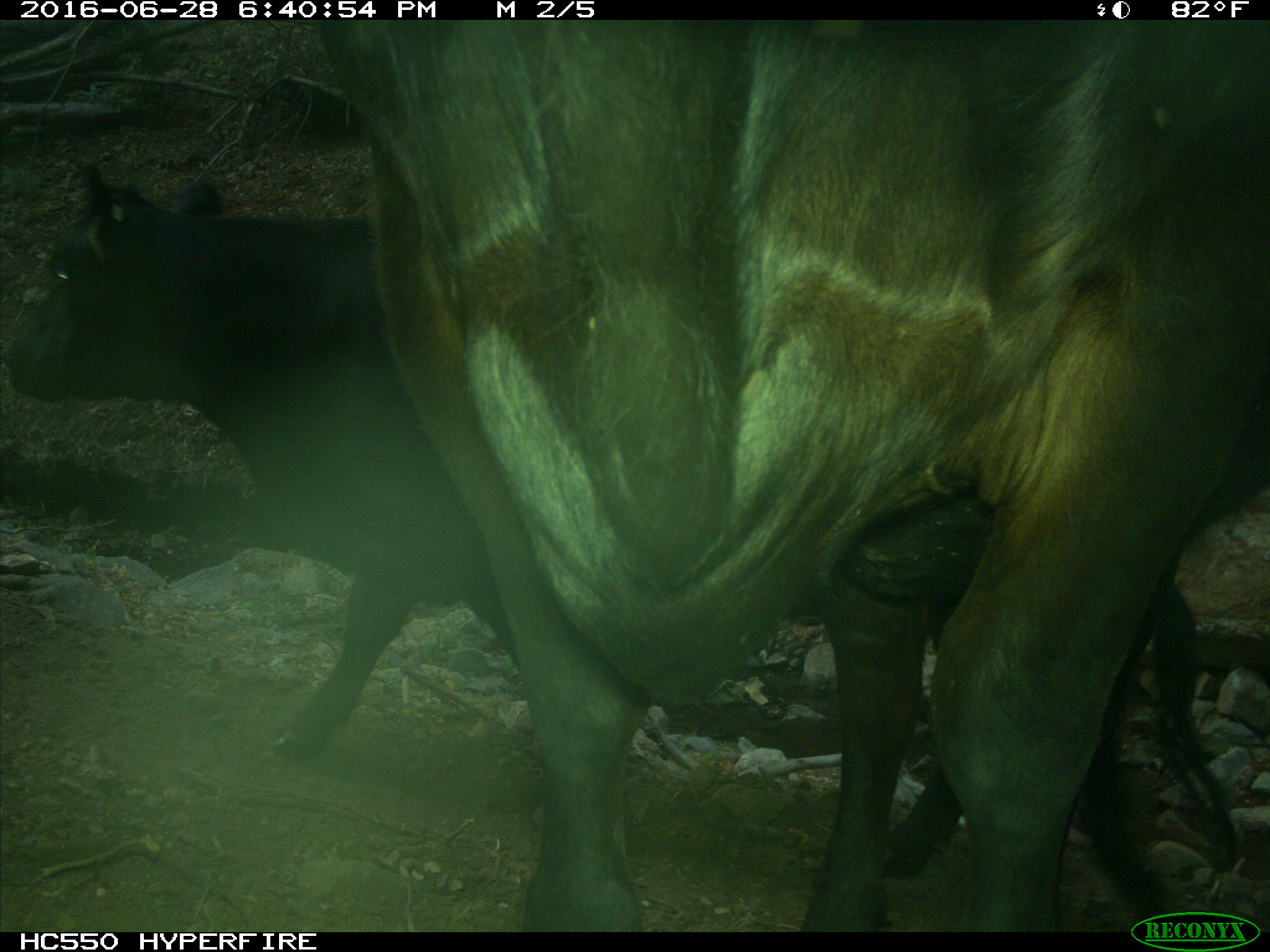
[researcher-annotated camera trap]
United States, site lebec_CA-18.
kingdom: Animalia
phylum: Chordata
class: Mammalia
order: Artiodactyla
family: Bovidae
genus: Bos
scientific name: Bos taurus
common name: domestic cow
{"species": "Bos taurus (domestic cow)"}